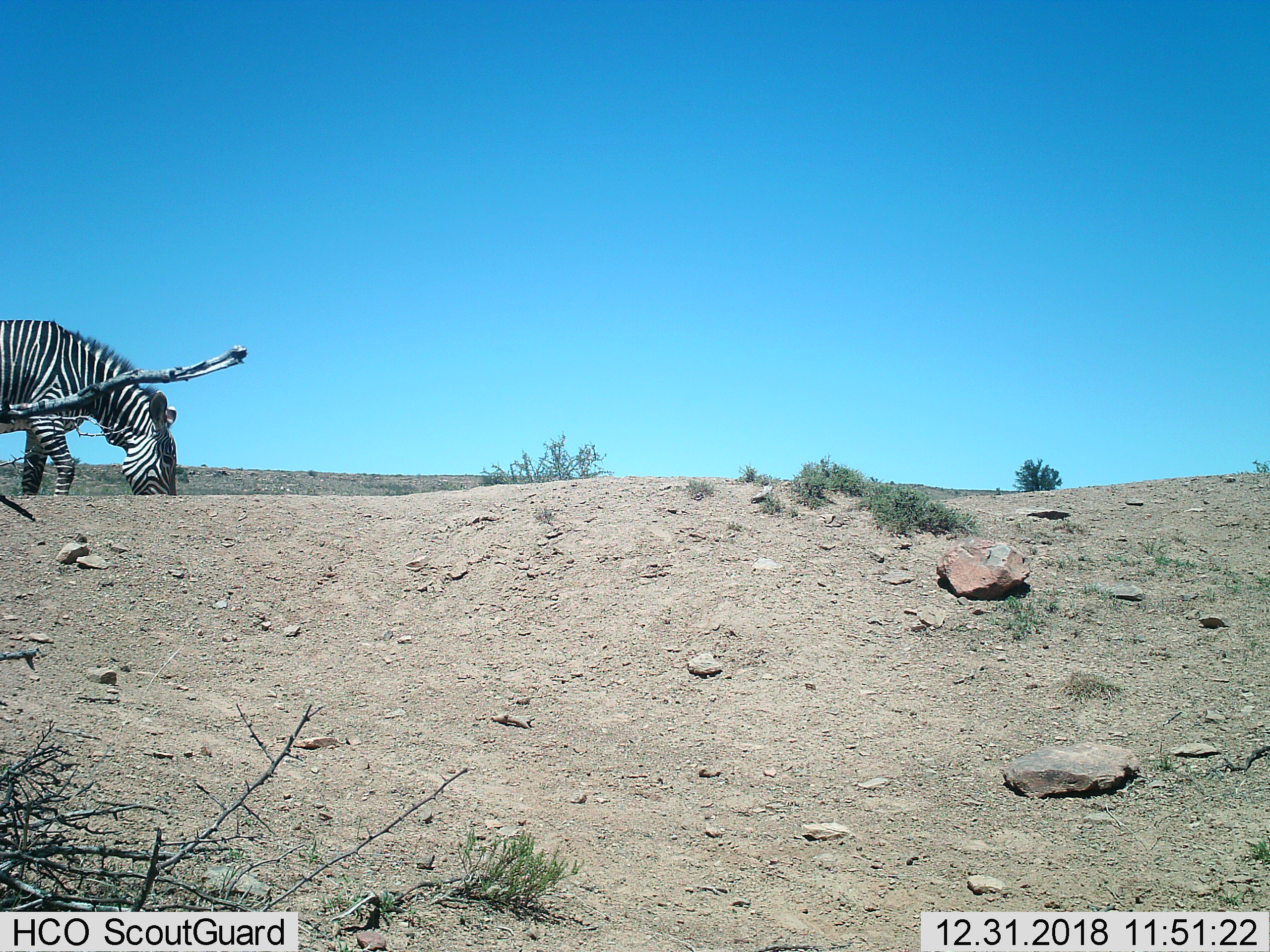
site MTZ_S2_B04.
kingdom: Animalia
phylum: Chordata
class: Mammalia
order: Perissodactyla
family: Equidae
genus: Equus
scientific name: Equus zebra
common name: mountain zebra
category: zebramountain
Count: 1.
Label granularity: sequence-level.